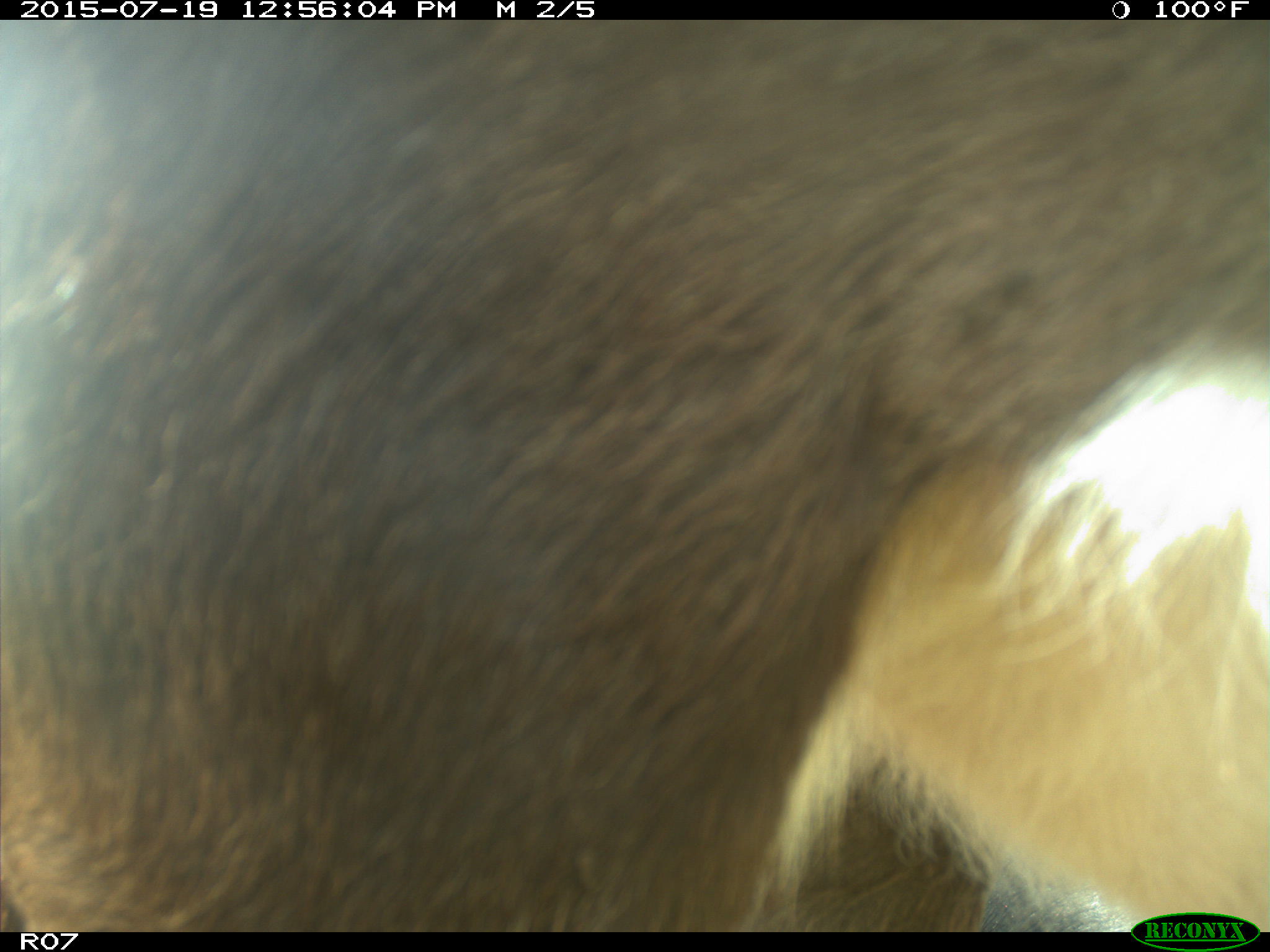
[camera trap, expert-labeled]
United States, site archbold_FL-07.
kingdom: Animalia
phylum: Chordata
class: Mammalia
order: Artiodactyla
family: Bovidae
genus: Bos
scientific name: Bos taurus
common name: domestic cow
Bos taurus (domestic cow).